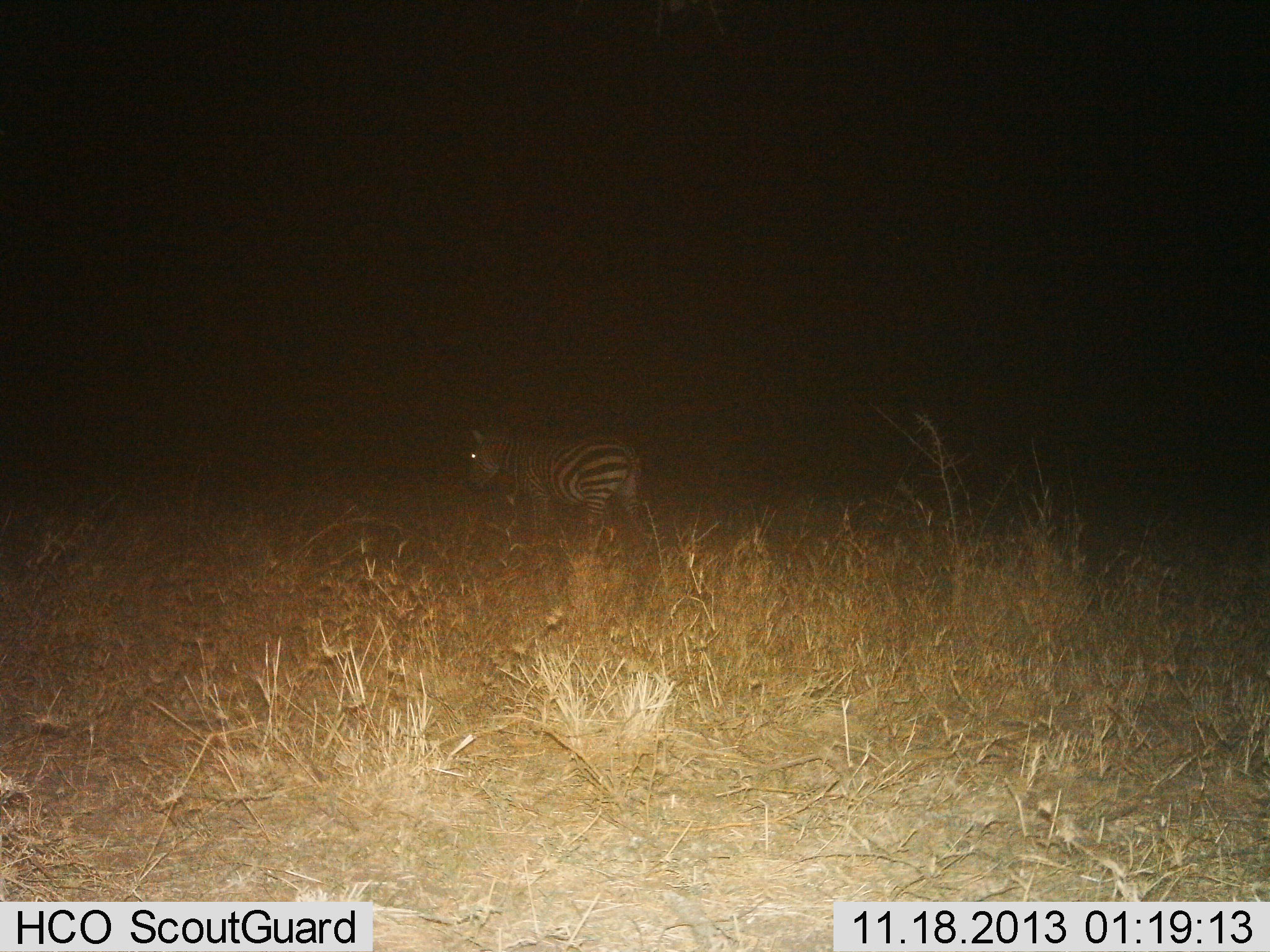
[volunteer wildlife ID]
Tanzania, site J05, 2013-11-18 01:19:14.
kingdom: Animalia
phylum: Chordata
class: Mammalia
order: Perissodactyla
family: Equidae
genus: Equus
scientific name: Equus quagga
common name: plains zebra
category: zebra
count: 1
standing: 40%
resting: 0%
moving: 60%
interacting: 0%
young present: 0%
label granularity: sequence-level